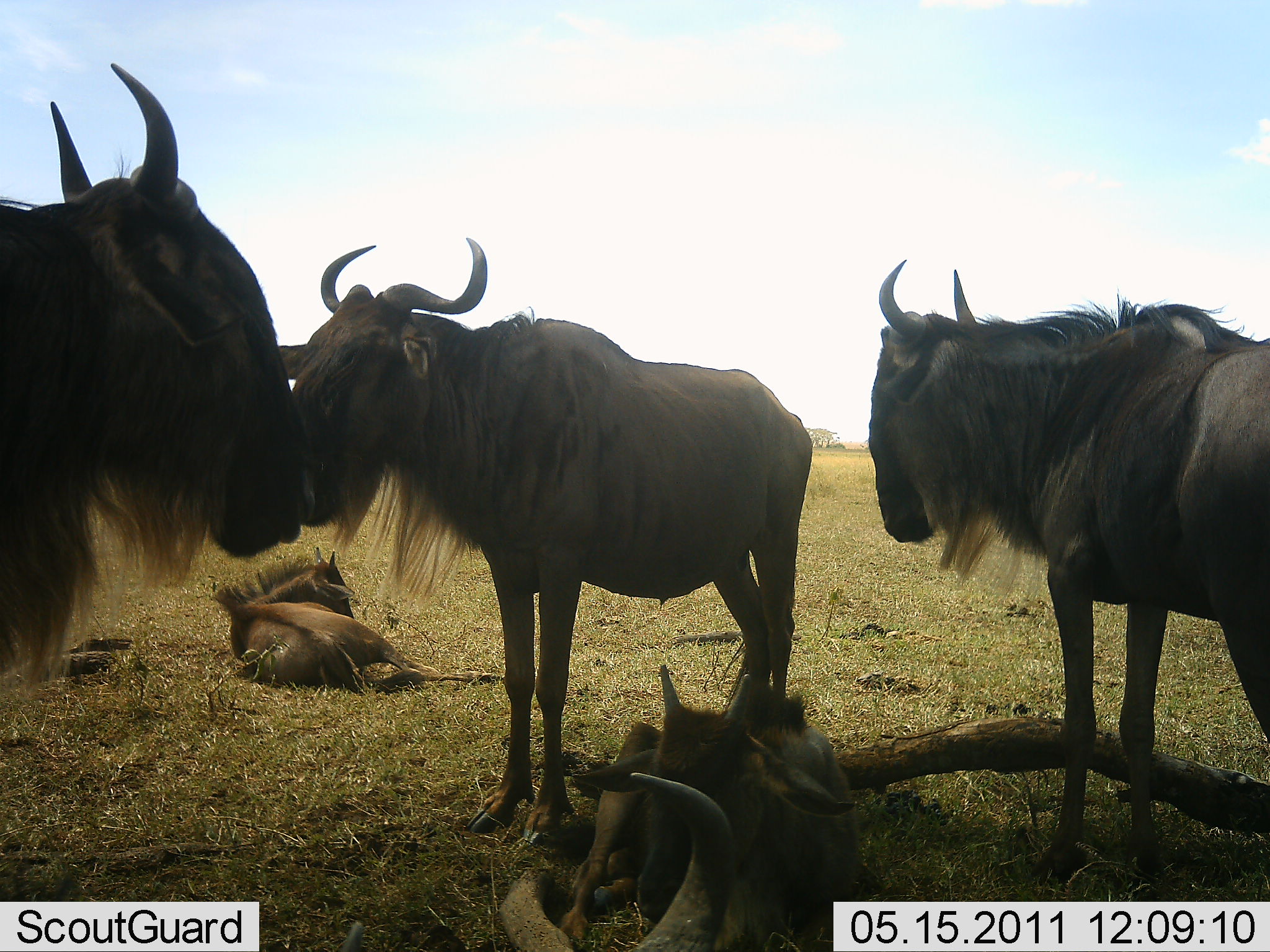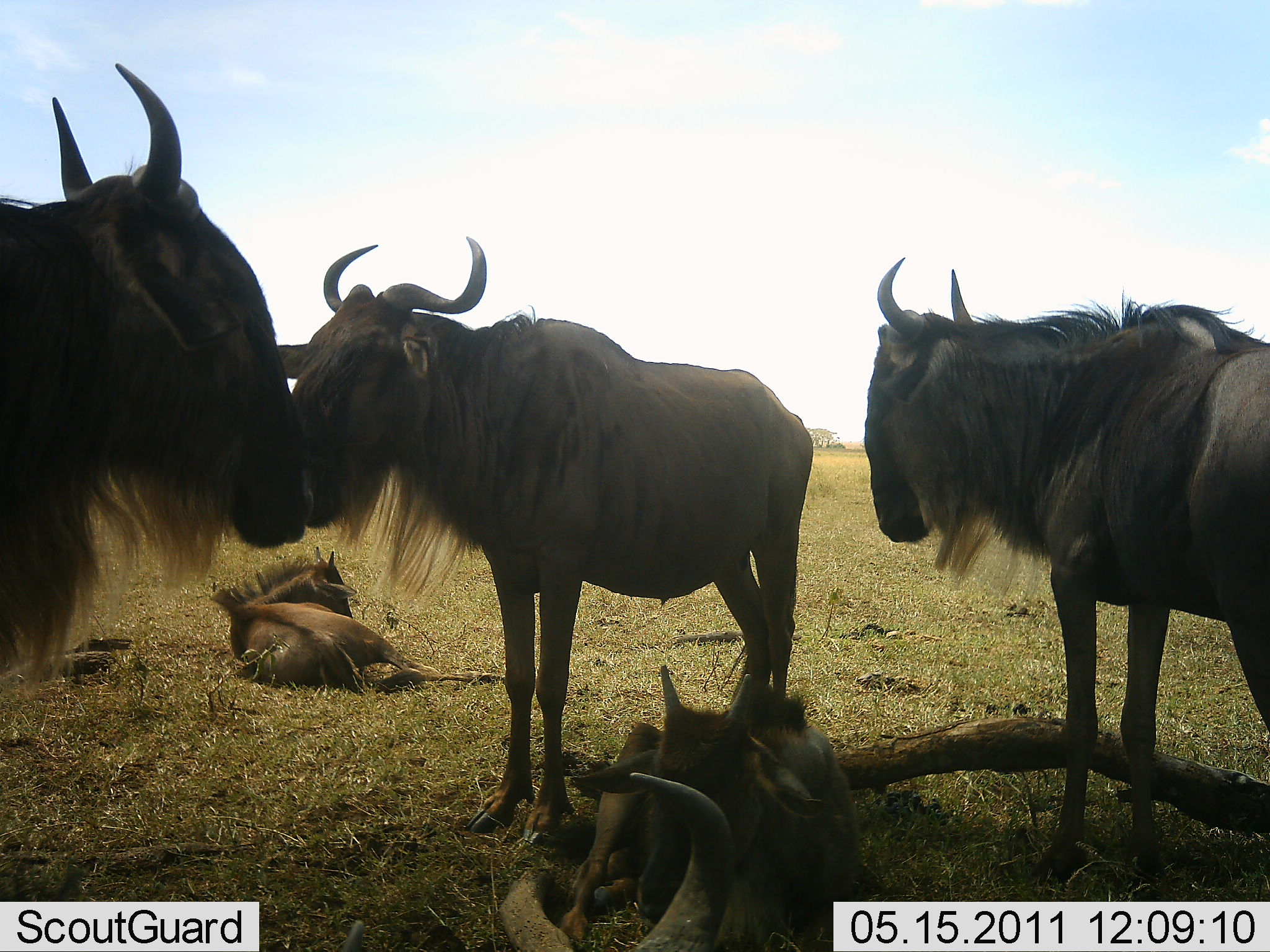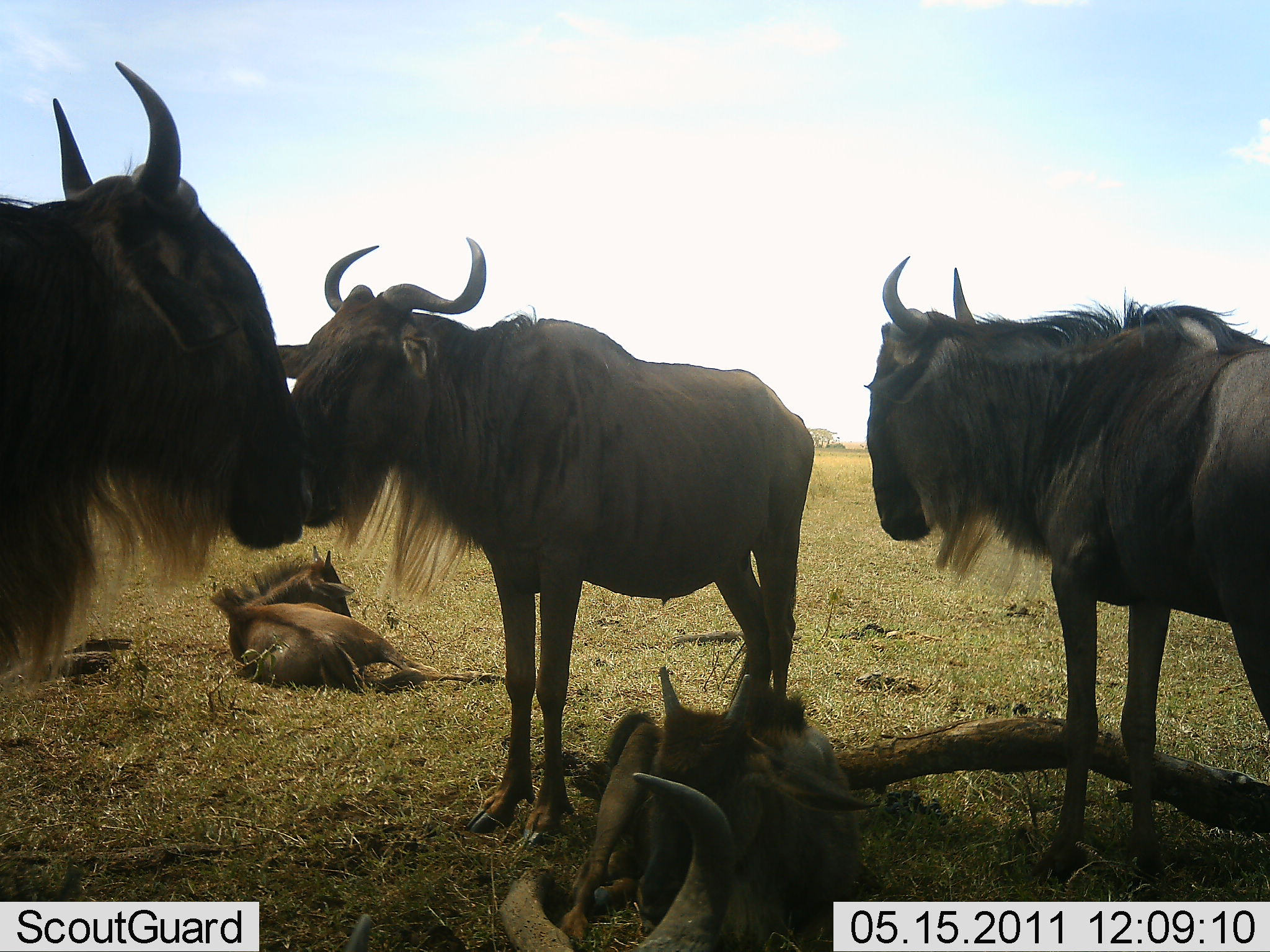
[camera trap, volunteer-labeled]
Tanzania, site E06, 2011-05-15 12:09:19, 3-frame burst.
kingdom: Animalia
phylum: Chordata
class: Mammalia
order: Artiodactyla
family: Bovidae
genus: Connochaetes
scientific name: Connochaetes taurinus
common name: blue wildebeest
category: wildebeest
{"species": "wildebeest (blue wildebeest) (Connochaetes taurinus)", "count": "6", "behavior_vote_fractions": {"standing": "80%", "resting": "90%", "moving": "10%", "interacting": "20%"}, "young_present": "60%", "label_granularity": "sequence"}